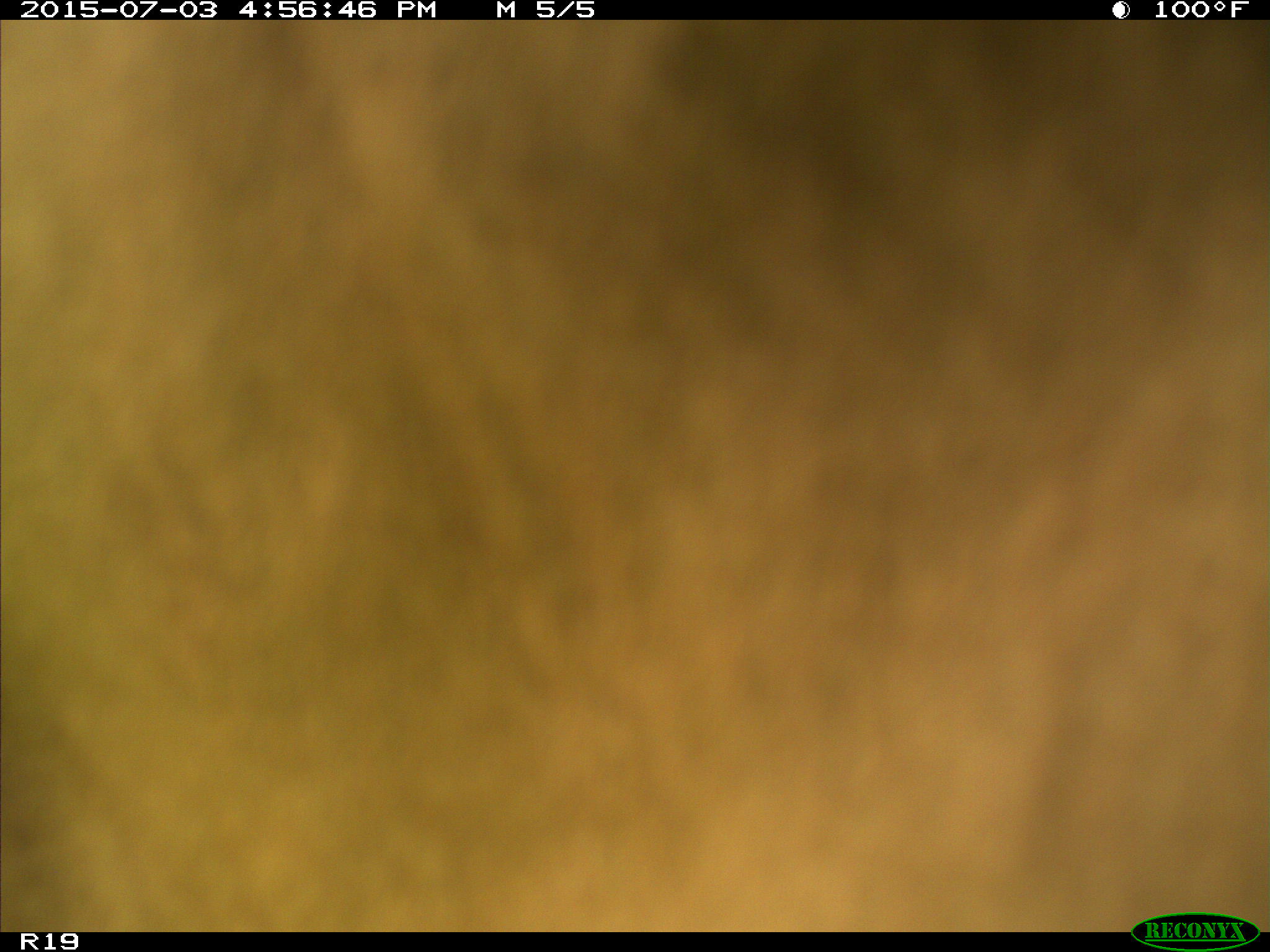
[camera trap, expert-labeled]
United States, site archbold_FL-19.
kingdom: Animalia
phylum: Chordata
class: Mammalia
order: Artiodactyla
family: Bovidae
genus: Bos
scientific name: Bos taurus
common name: domestic cow